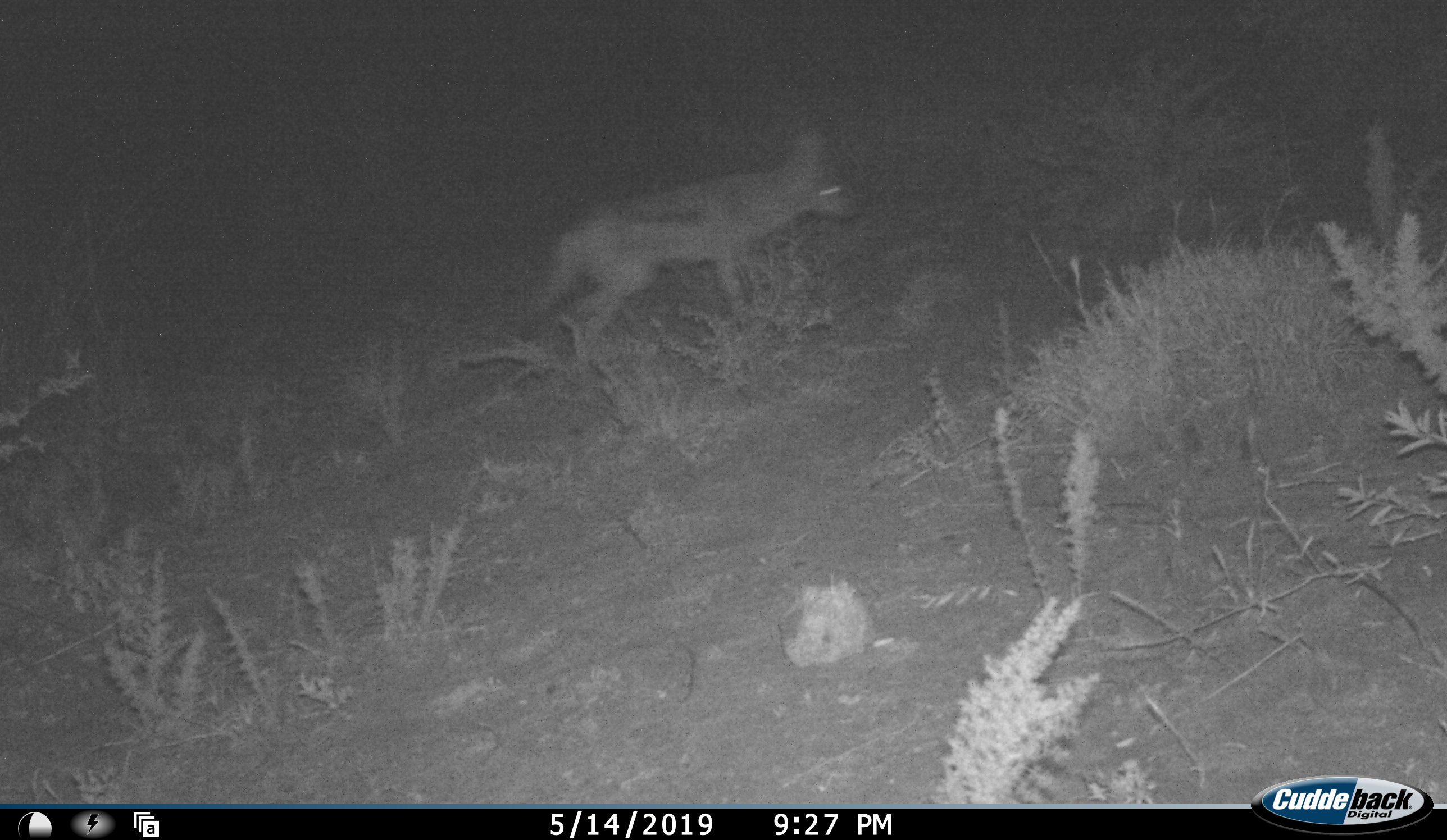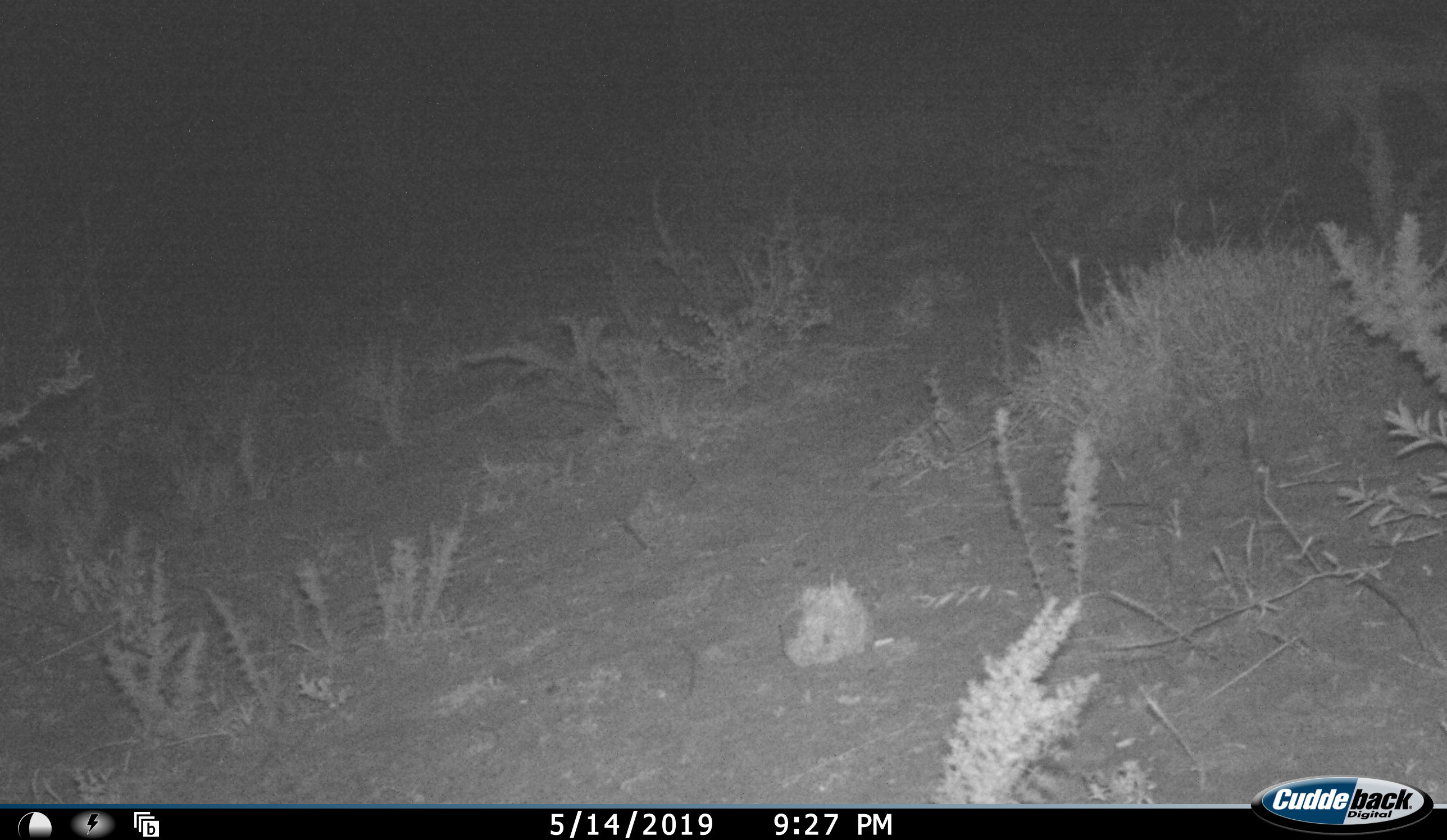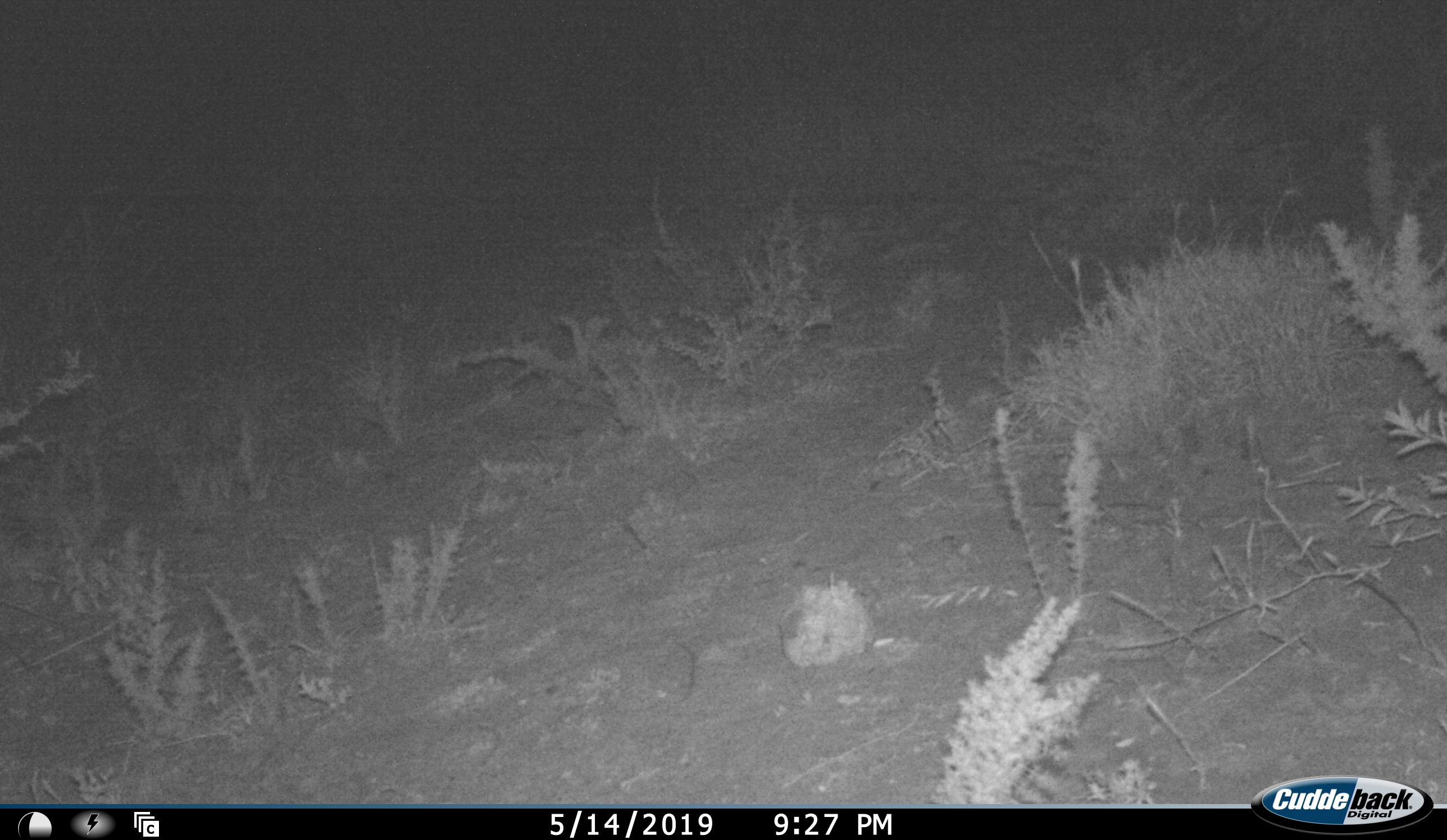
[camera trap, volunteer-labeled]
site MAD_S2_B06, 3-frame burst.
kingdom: Animalia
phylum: Chordata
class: Mammalia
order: Carnivora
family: Canidae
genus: Lupulella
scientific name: Lupulella mesomelas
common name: black-backed jackal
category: jackalblackbacked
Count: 1.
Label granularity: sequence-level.